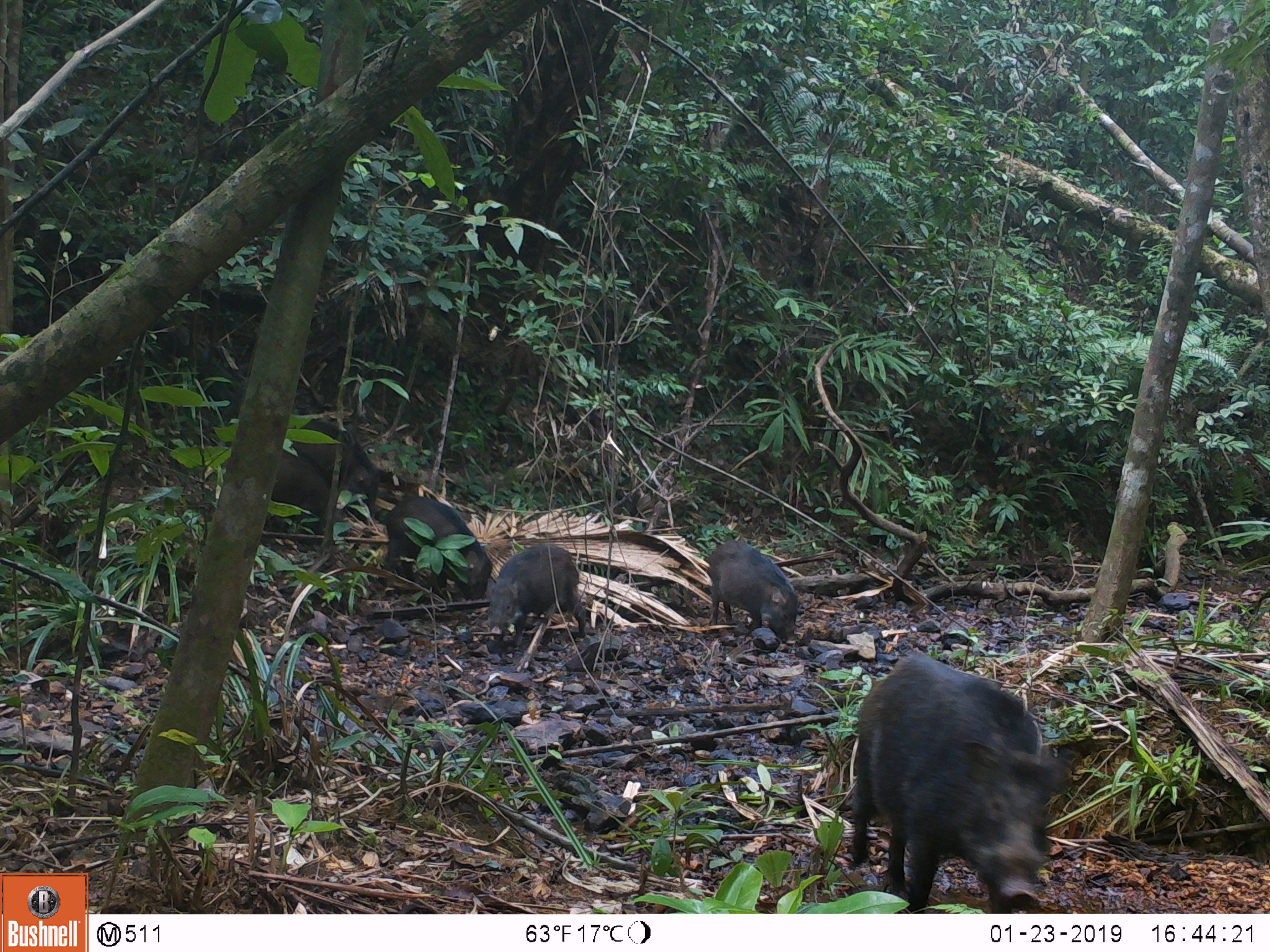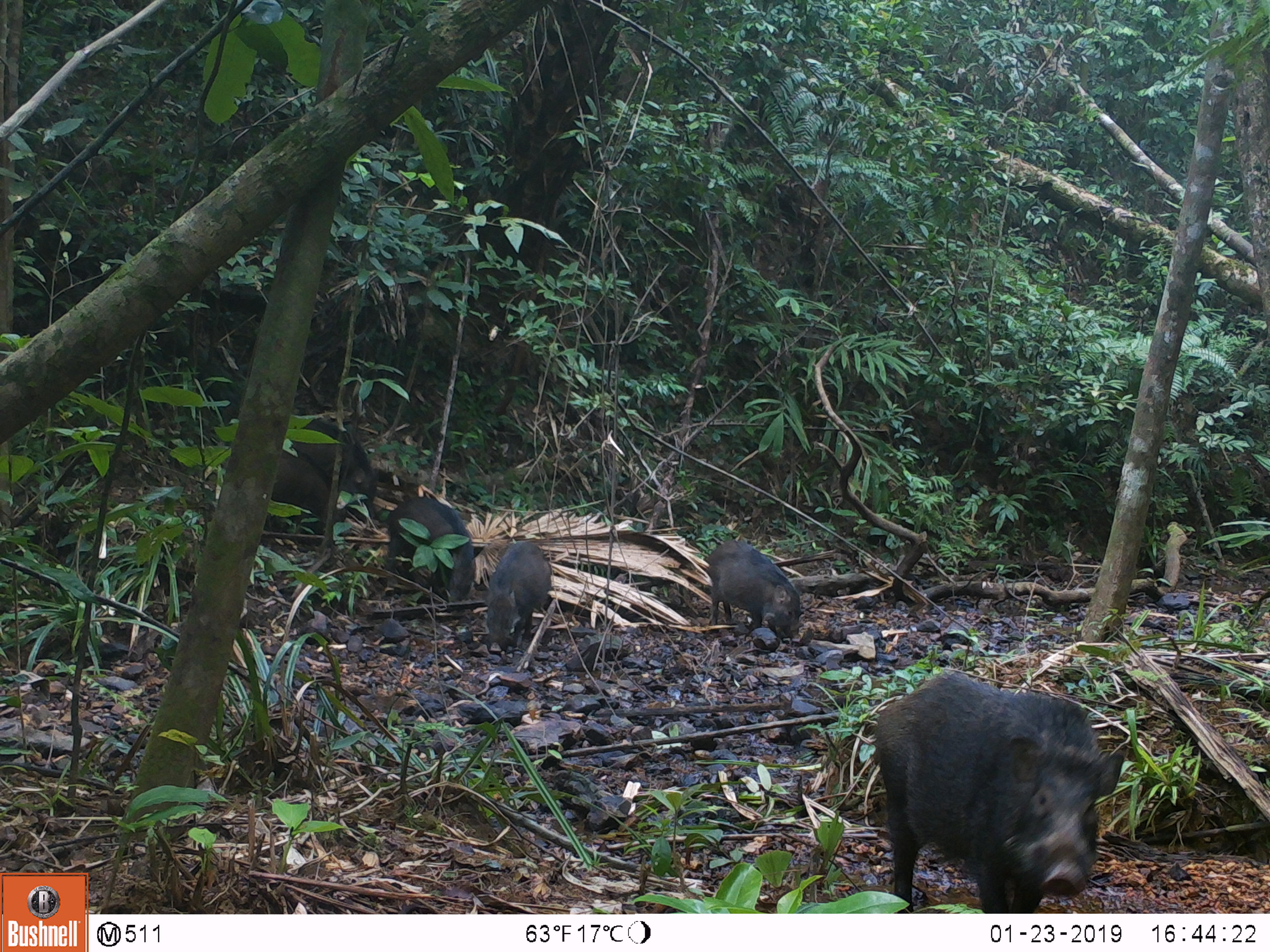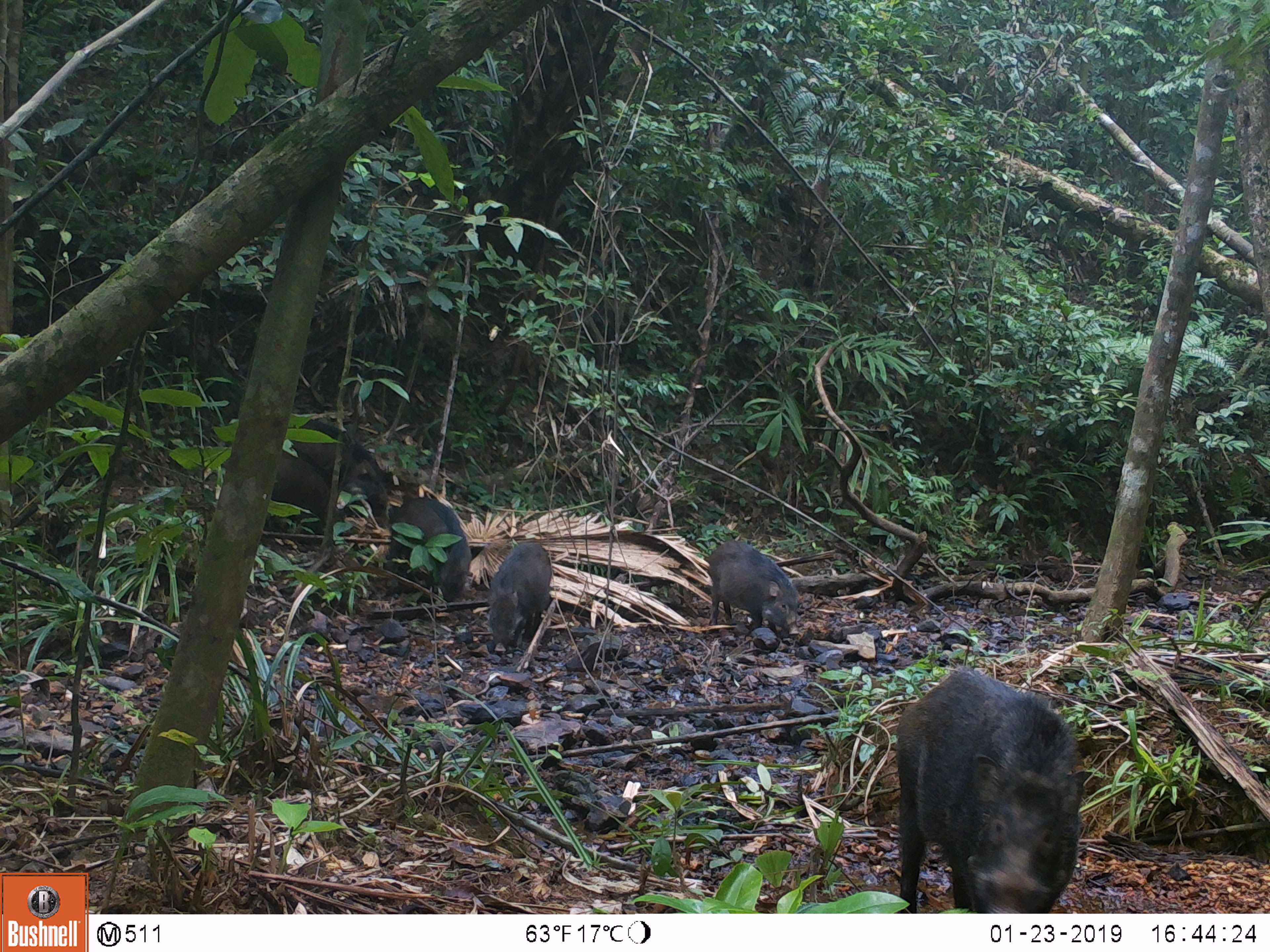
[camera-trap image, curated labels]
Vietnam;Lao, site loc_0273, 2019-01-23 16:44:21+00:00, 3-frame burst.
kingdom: Animalia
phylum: Chordata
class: Mammalia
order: Artiodactyla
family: Suidae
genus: Sus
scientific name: Sus scrofa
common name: eurasian wild pig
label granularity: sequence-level